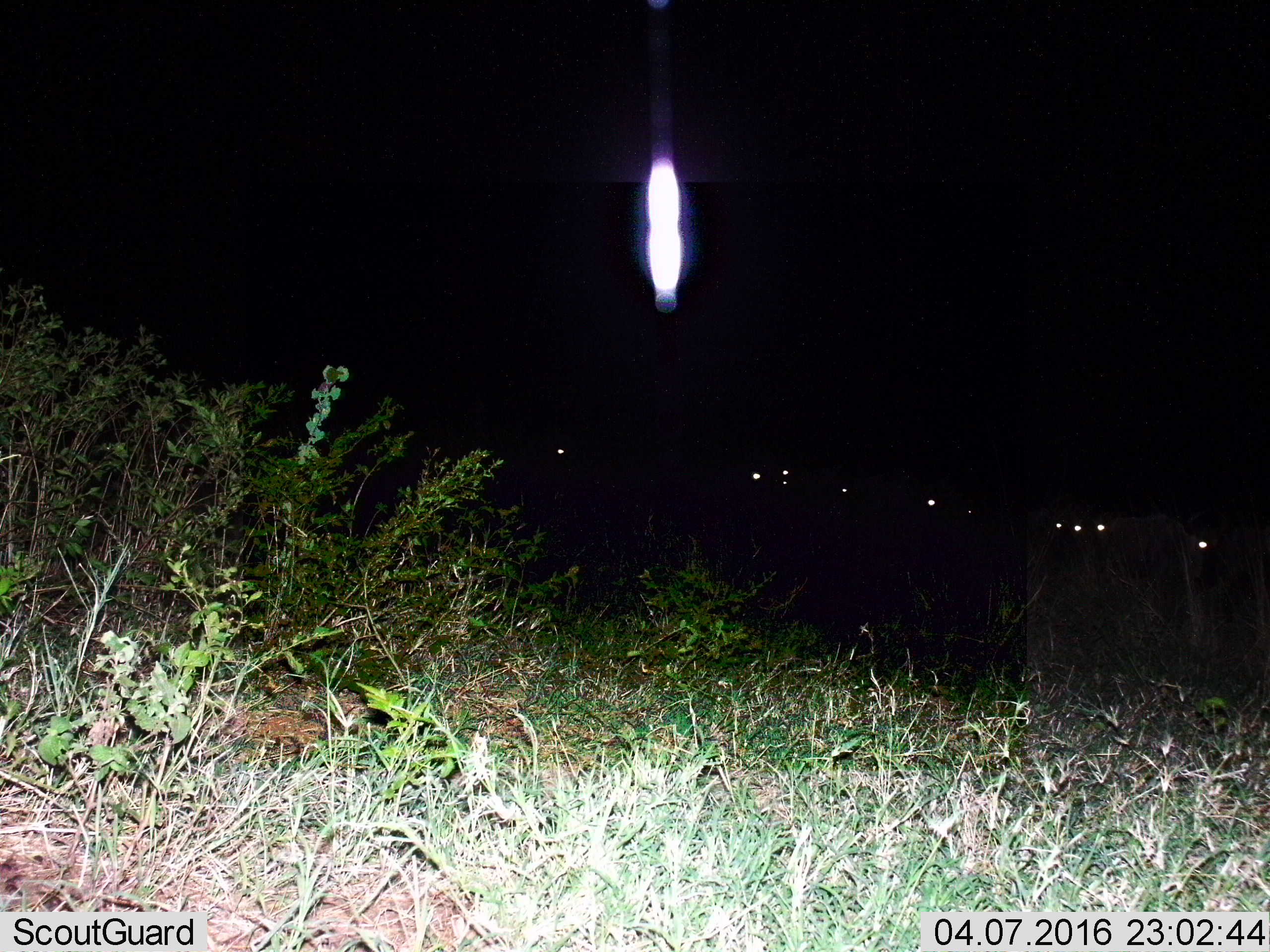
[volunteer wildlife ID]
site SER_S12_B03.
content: unidentified animal